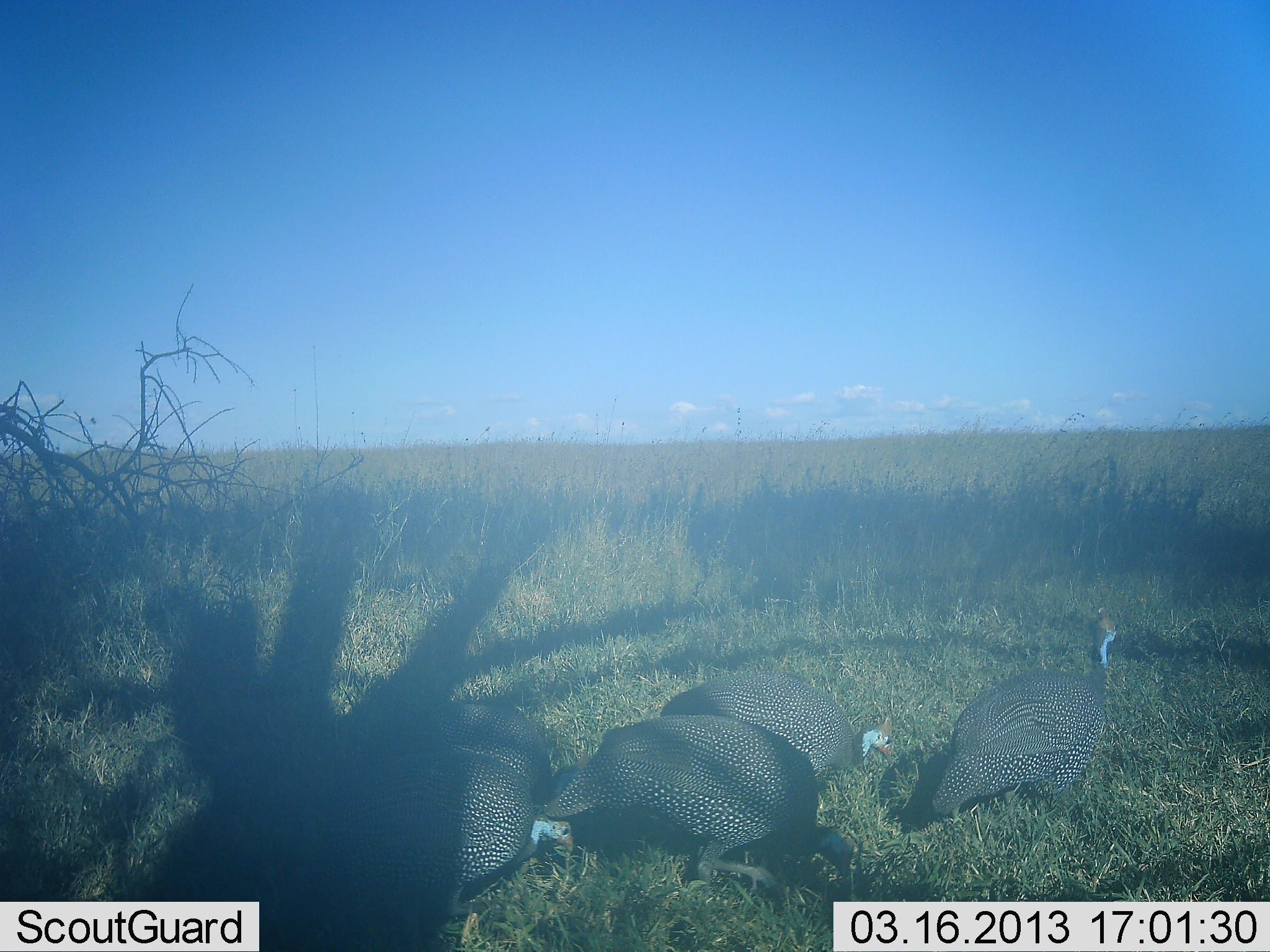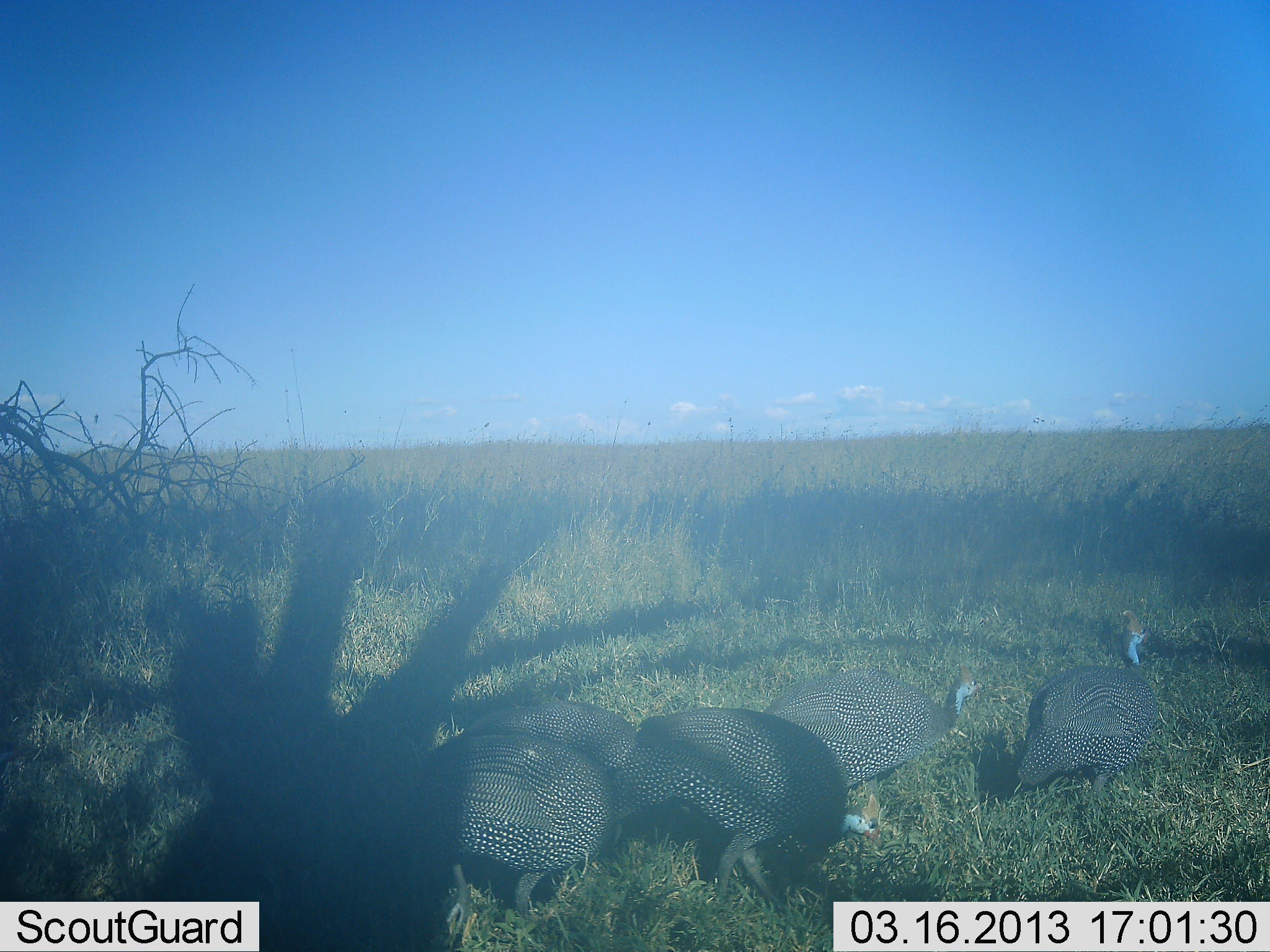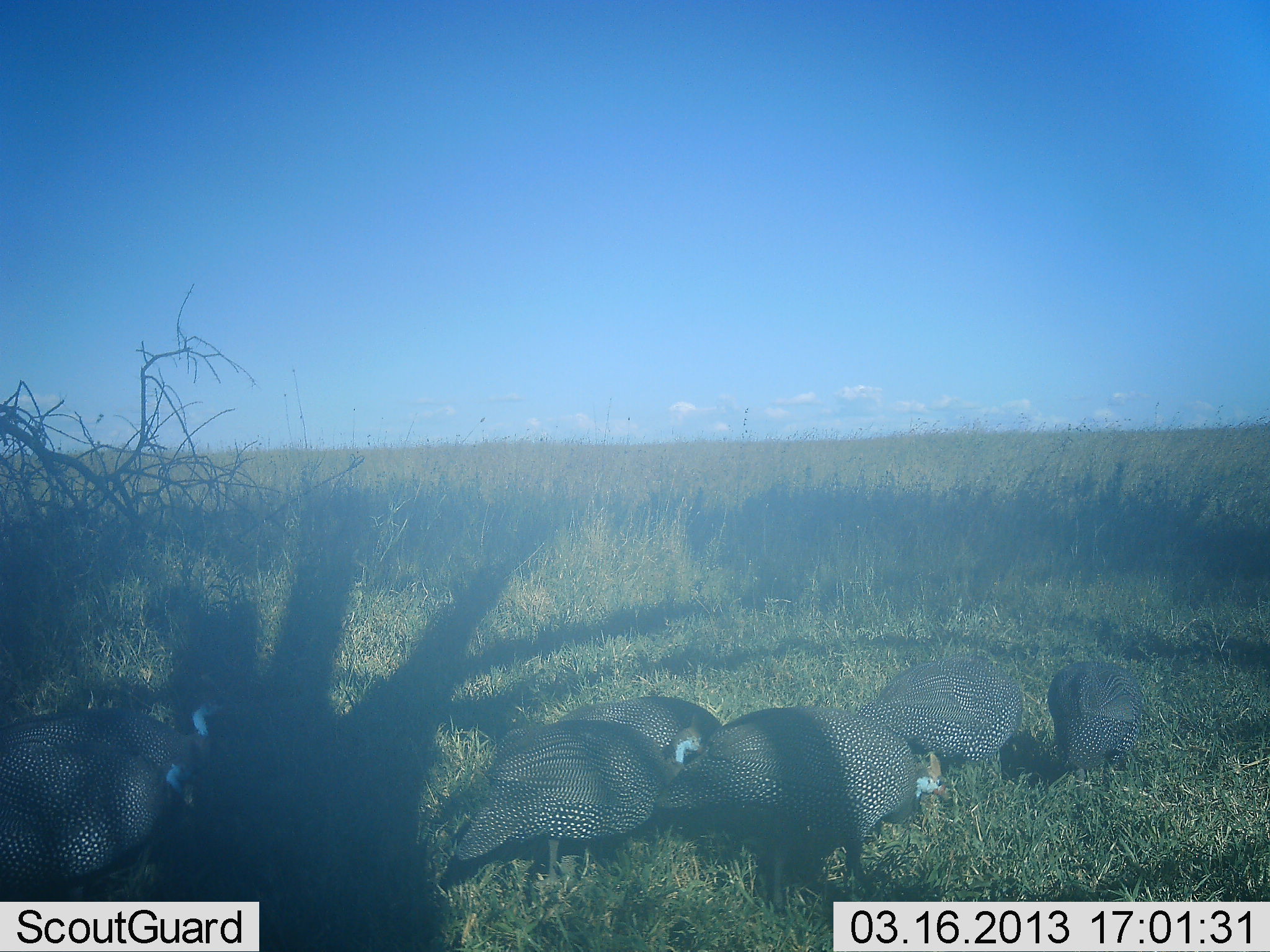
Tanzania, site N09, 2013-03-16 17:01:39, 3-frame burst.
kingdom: Animalia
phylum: Chordata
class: Aves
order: Galliformes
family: Numididae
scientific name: Numididae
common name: guinea fowl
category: guineafowl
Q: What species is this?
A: Guineafowl (guinea fowl) (Numididae).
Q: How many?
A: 6.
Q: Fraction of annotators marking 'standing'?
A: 13%.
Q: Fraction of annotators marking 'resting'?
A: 2%.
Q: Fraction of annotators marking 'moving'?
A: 89%.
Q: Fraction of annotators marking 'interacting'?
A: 0%.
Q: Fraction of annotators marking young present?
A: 0%.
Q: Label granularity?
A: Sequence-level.